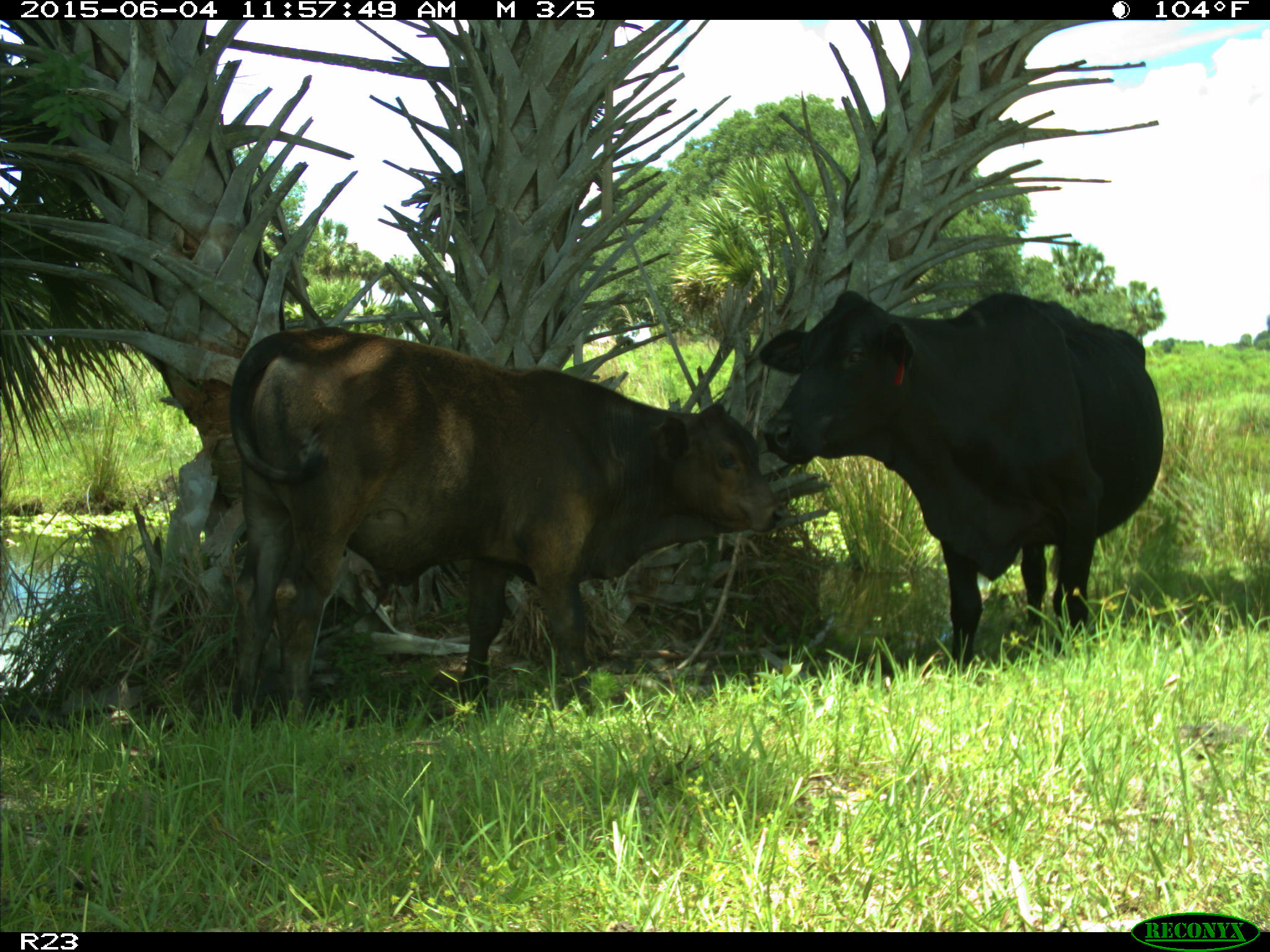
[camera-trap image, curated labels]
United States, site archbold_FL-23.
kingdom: Animalia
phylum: Chordata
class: Mammalia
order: Artiodactyla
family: Bovidae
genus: Bos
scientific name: Bos taurus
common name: domestic cow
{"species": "Bos taurus (domestic cow)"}